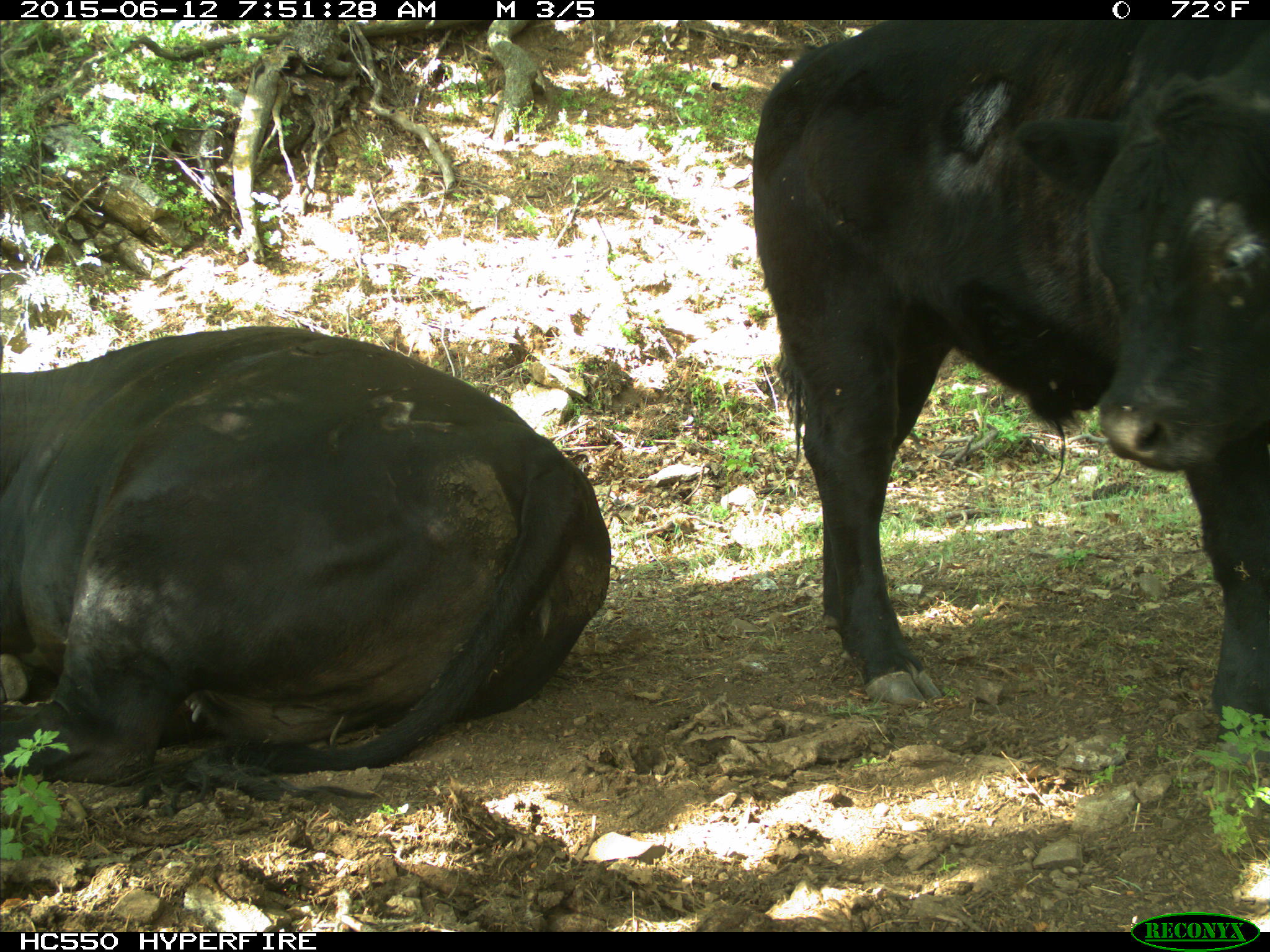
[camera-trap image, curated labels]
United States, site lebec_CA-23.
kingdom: Animalia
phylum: Chordata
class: Mammalia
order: Artiodactyla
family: Bovidae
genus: Bos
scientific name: Bos taurus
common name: domestic cow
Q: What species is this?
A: Bos taurus (domestic cow).